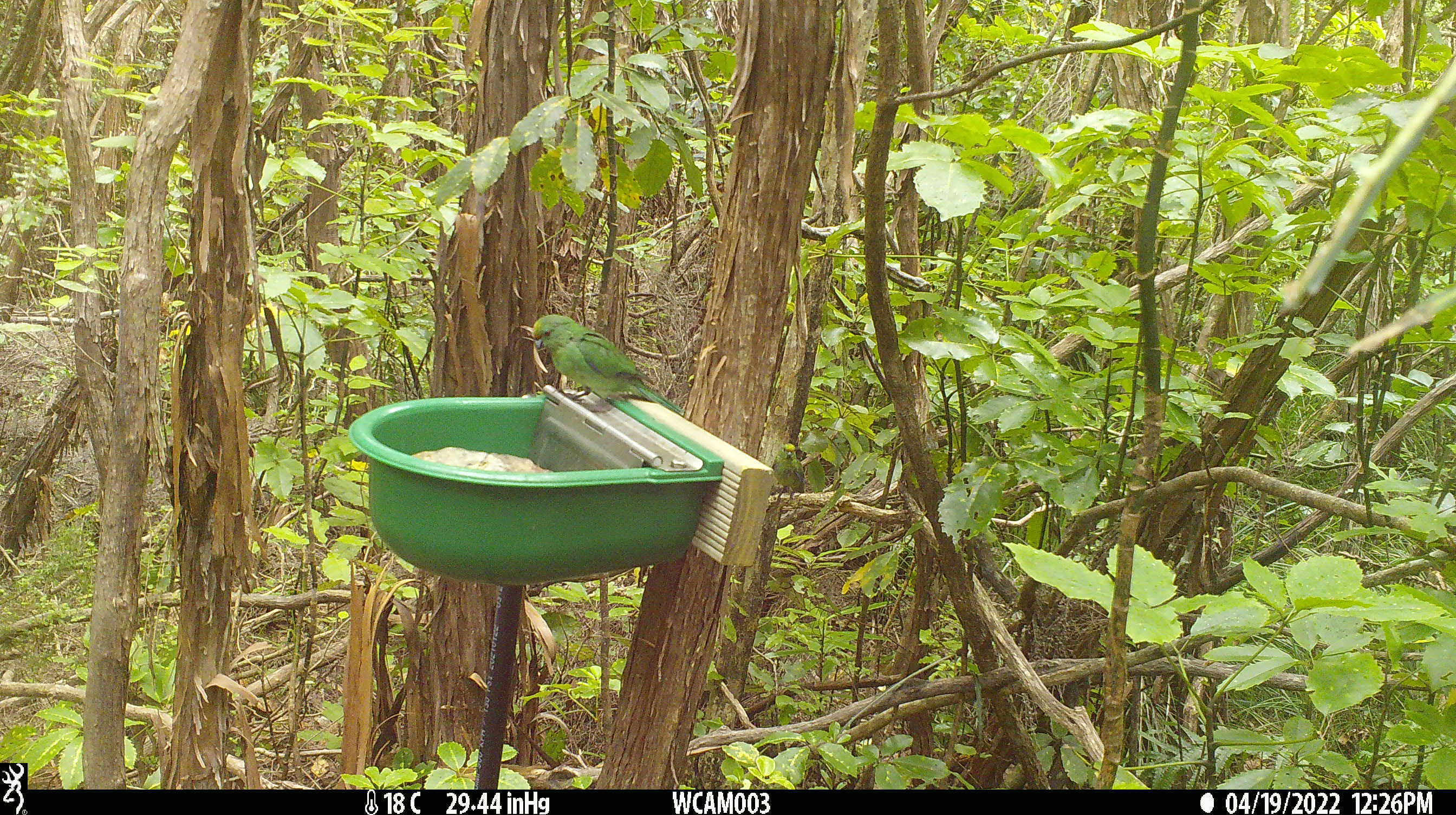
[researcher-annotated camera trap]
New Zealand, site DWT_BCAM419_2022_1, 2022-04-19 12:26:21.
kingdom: Animalia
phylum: Chordata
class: Aves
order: Psittaciformes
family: Psittaculidae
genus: Cyanoramphus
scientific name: Cyanoramphus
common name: parakeet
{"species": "parakeet (Cyanoramphus)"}